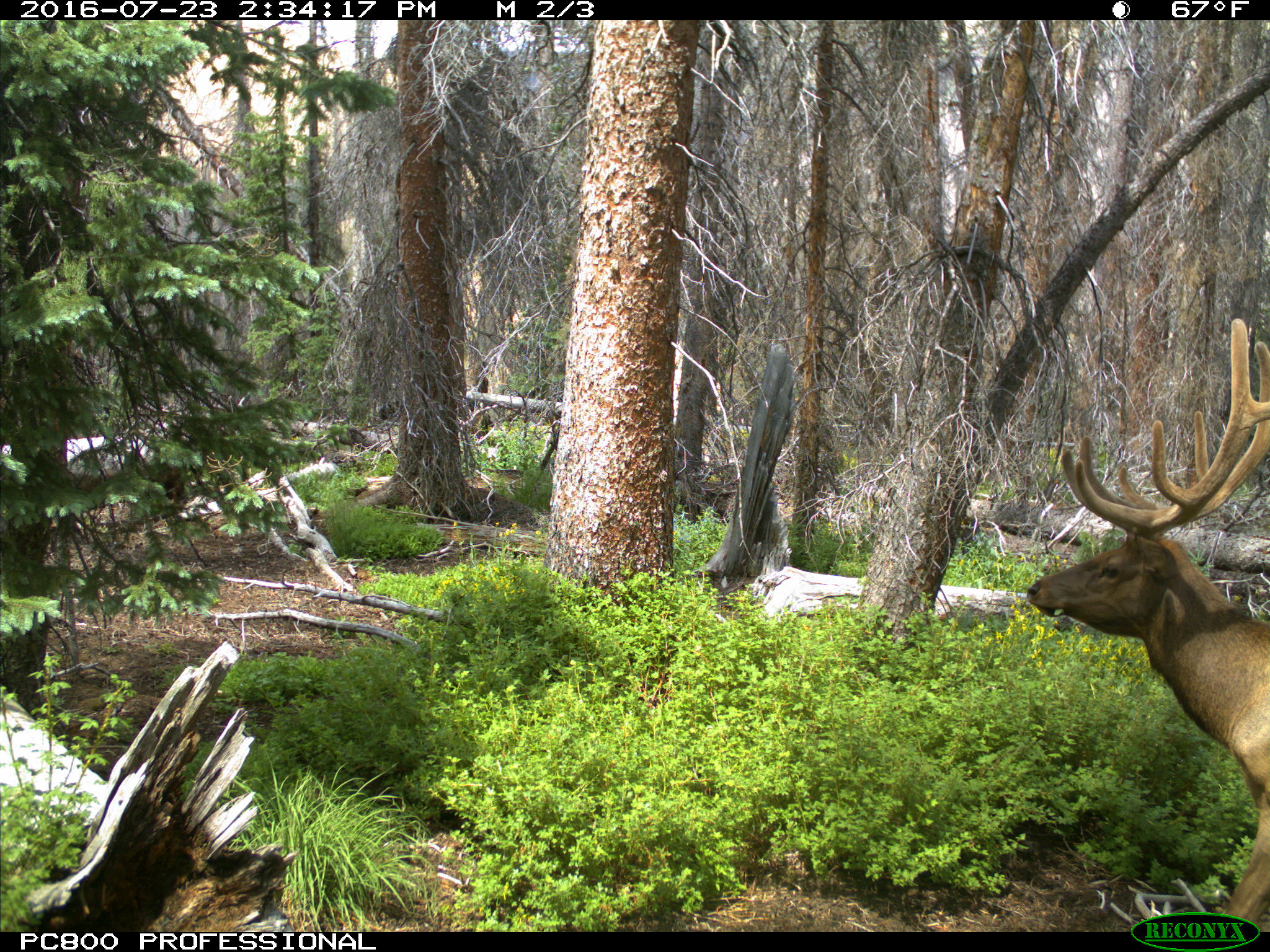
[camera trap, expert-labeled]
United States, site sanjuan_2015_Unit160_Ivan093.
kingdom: Animalia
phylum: Chordata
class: Mammalia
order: Artiodactyla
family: Cervidae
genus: Cervus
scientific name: Cervus elaphus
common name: red deer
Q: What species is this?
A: Cervus elaphus (red deer).